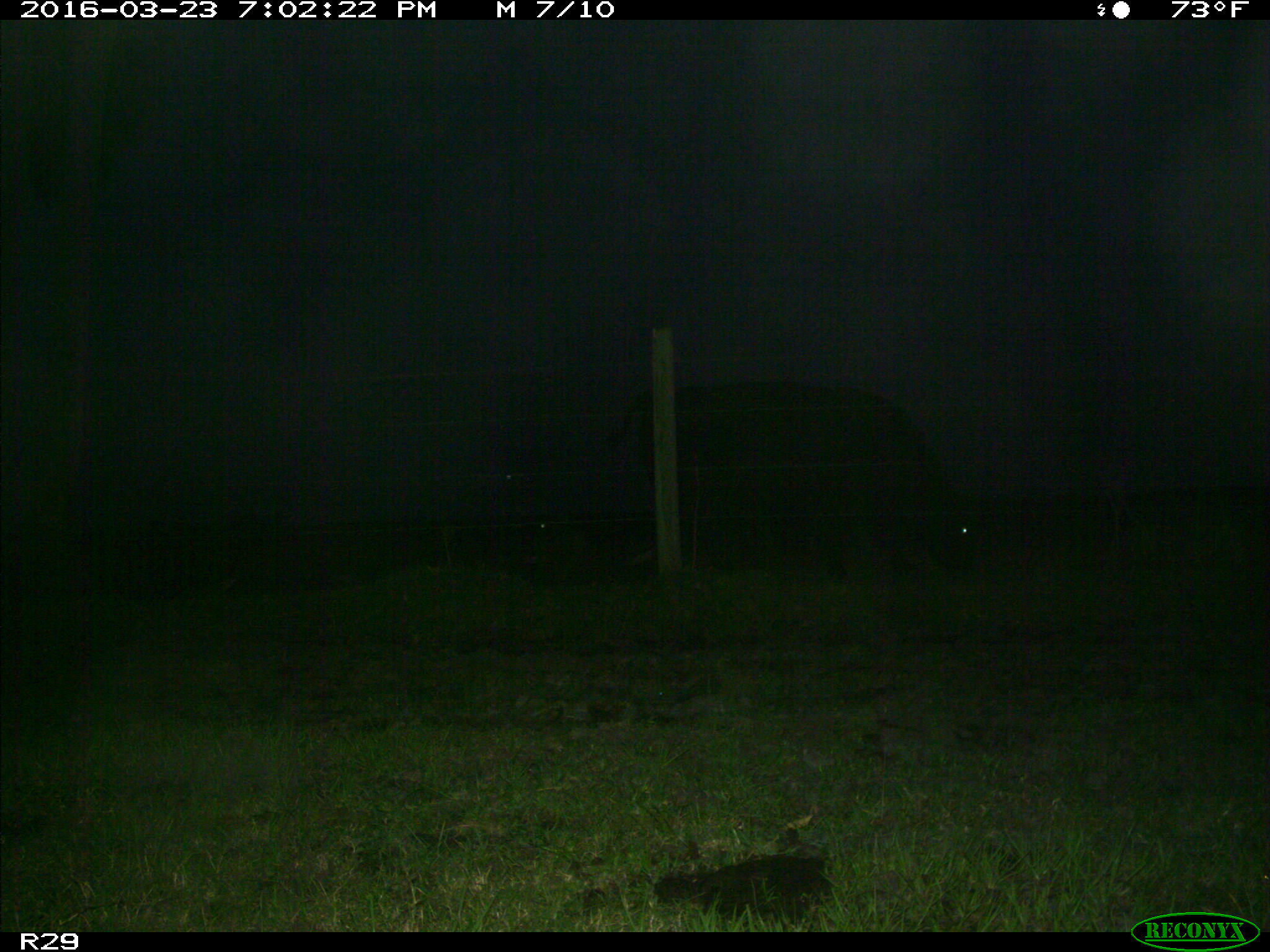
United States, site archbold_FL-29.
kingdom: Animalia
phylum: Chordata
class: Mammalia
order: Artiodactyla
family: Bovidae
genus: Bos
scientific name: Bos taurus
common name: domestic cow